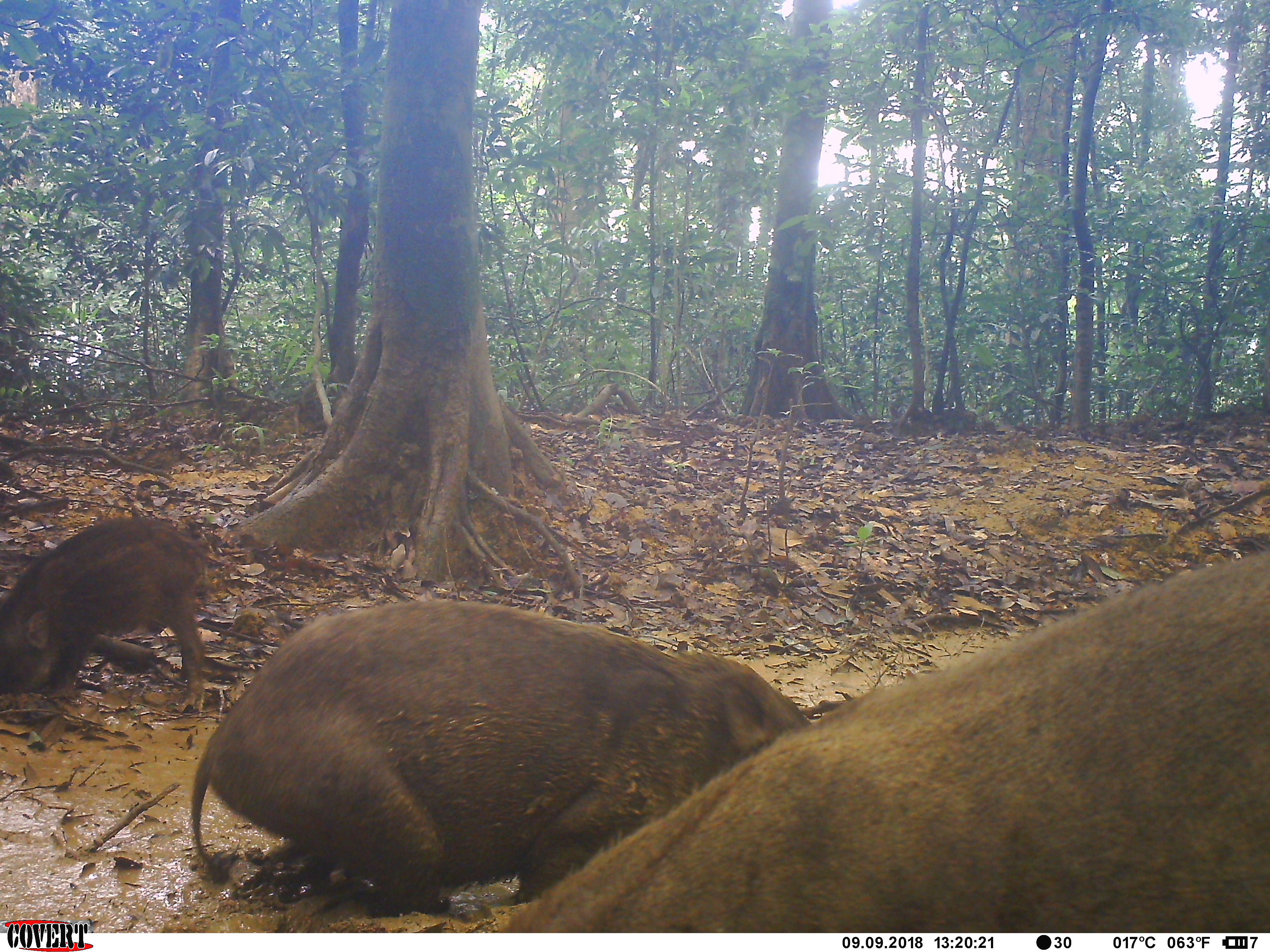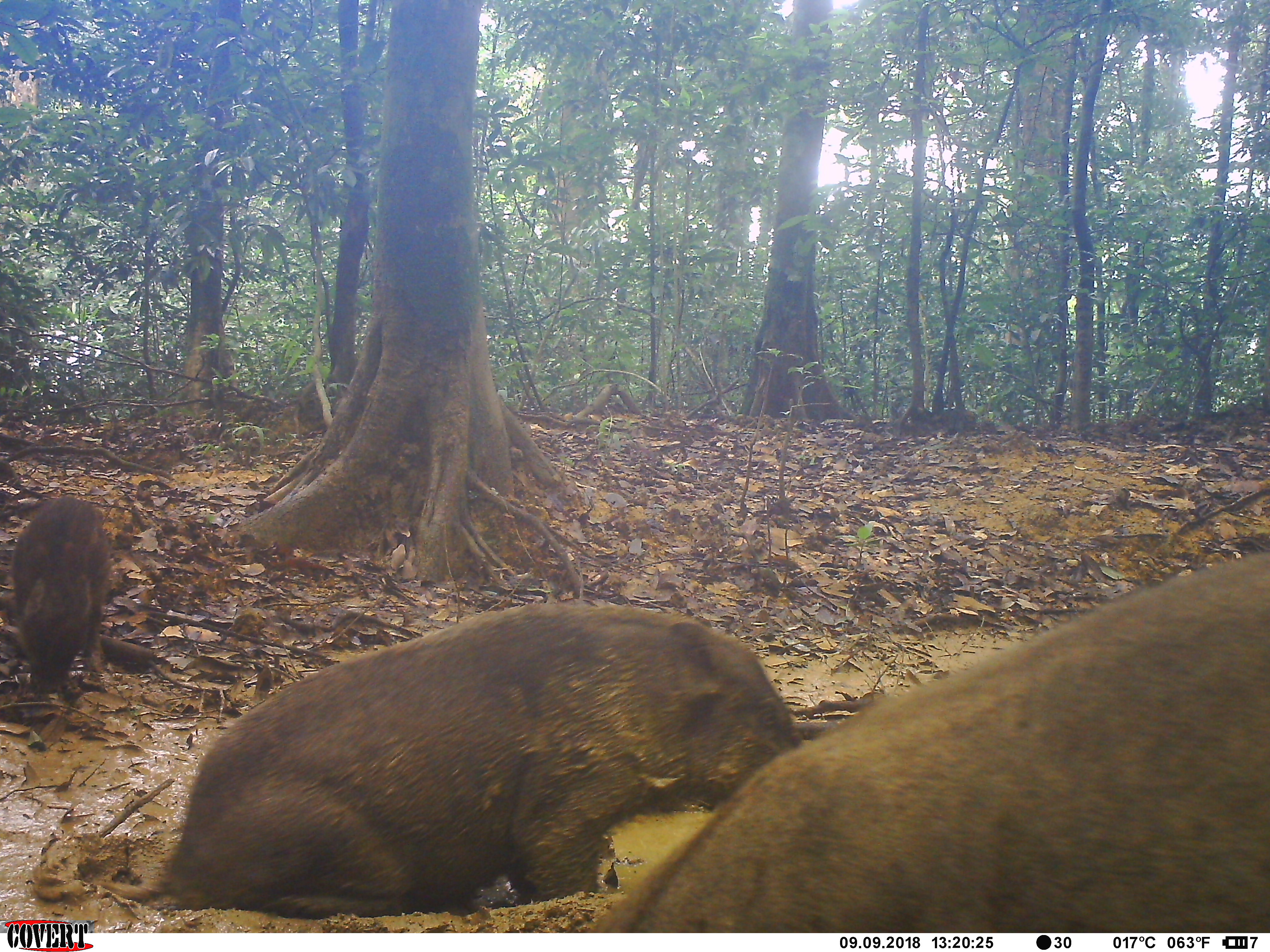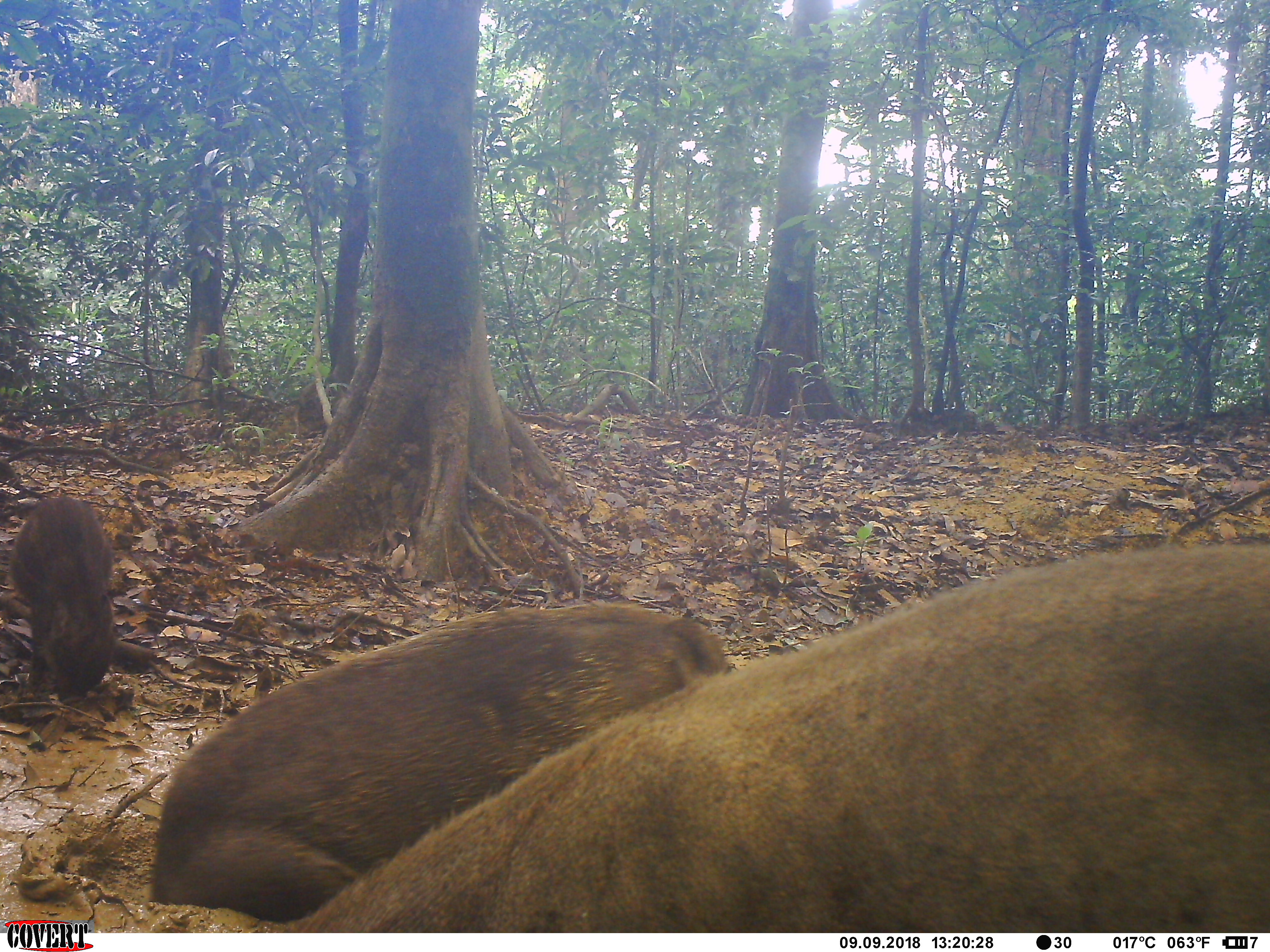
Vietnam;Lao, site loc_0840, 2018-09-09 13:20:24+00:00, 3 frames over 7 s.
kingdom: Animalia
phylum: Chordata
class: Mammalia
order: Artiodactyla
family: Suidae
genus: Sus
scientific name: Sus scrofa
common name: eurasian wild pig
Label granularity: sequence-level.